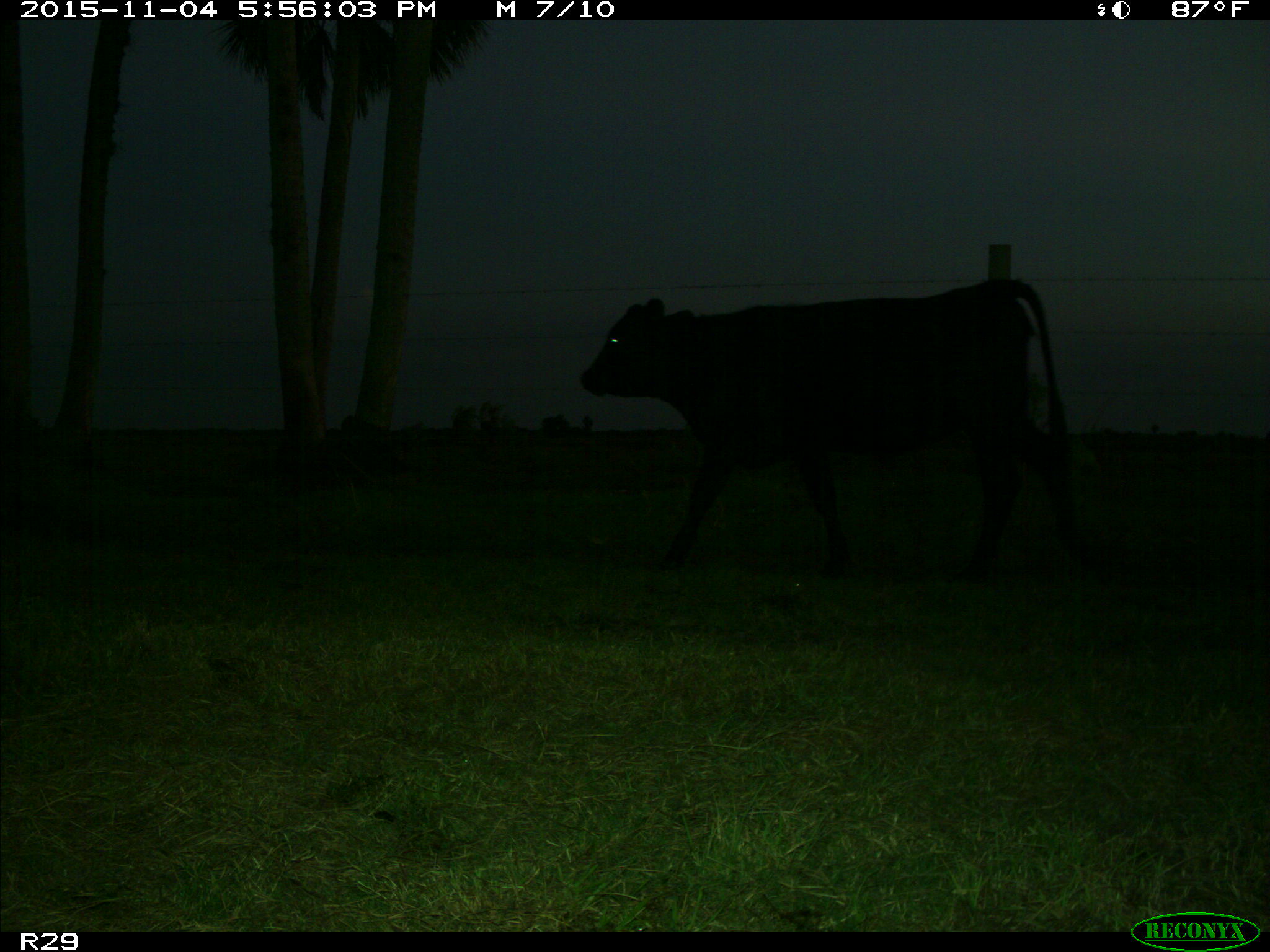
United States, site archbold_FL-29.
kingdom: Animalia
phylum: Chordata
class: Mammalia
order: Artiodactyla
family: Bovidae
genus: Bos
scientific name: Bos taurus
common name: domestic cow